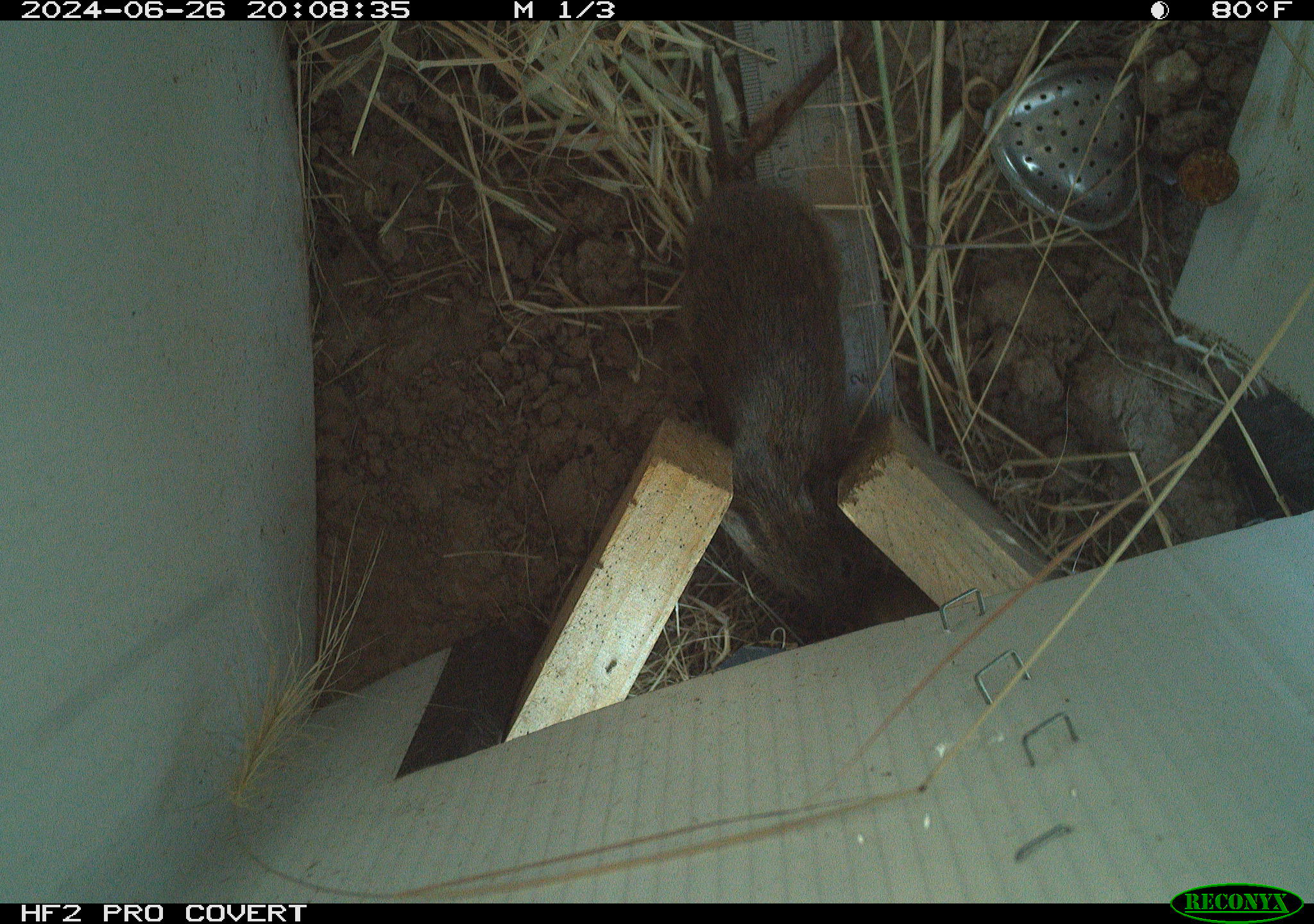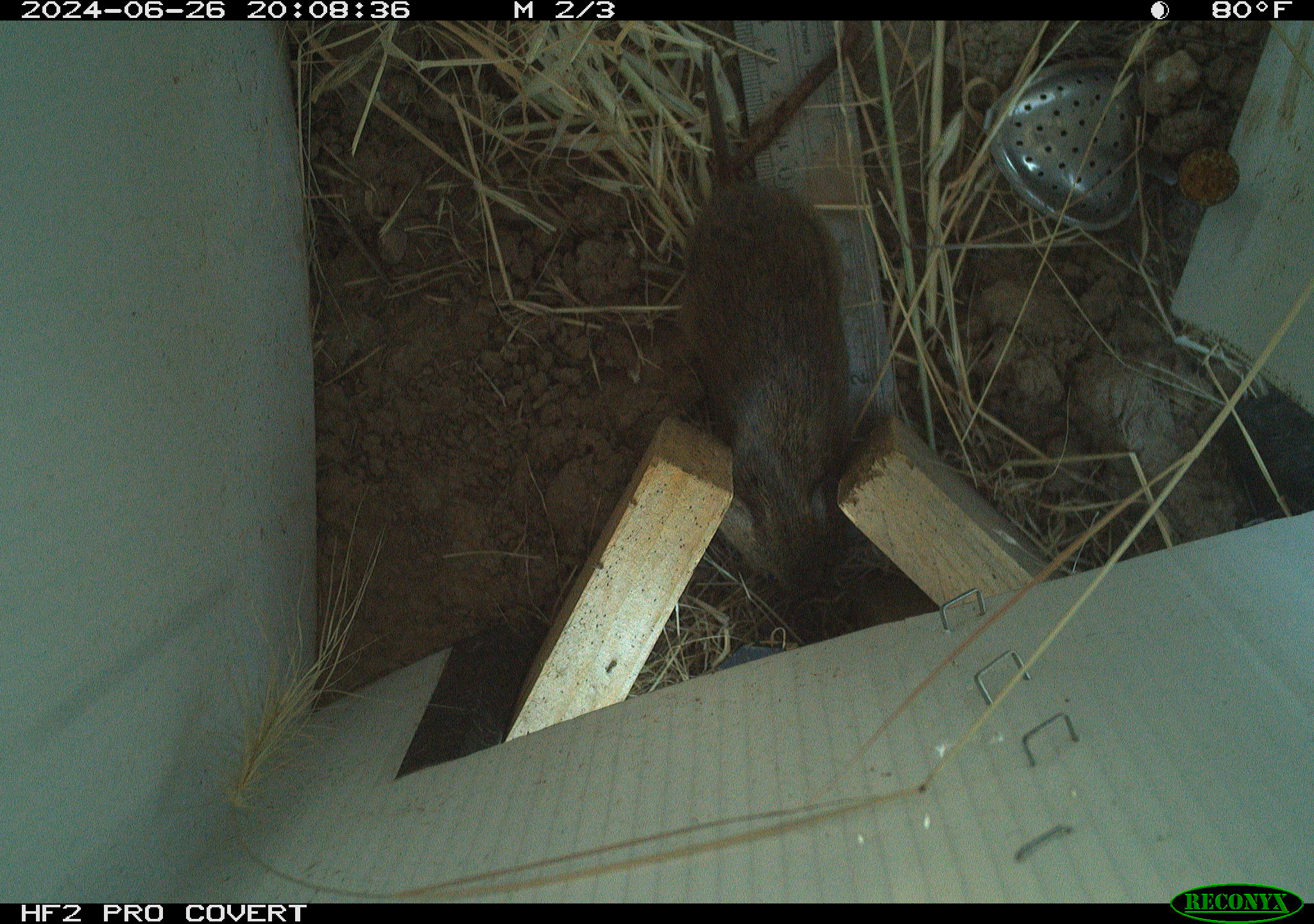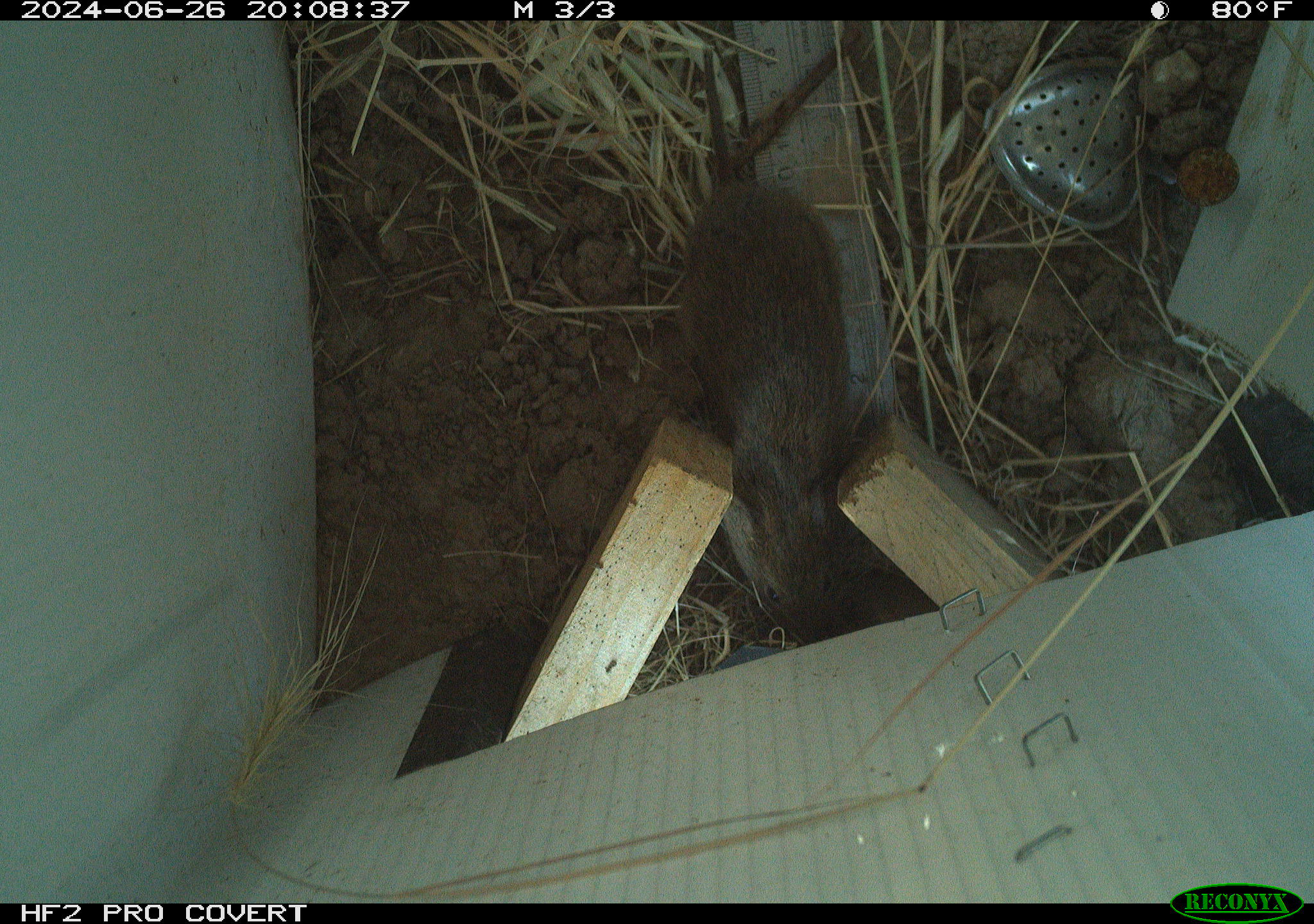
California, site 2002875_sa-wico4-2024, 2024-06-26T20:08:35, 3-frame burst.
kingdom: Animalia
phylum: Chordata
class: Mammalia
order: Rodentia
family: Cricetidae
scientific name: Arvicolinae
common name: voles, lemmings, and muskrats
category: arvicolinae subfamily